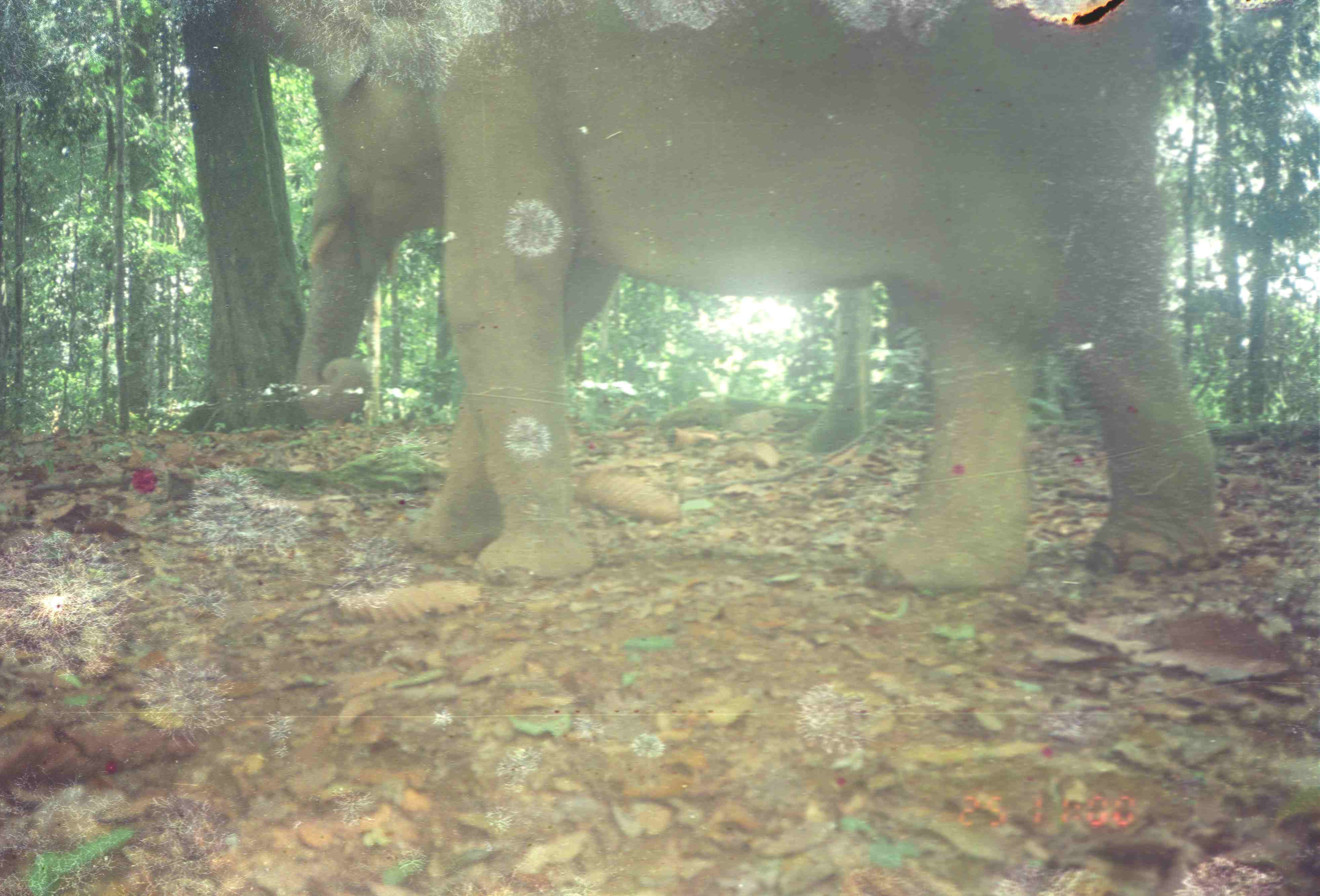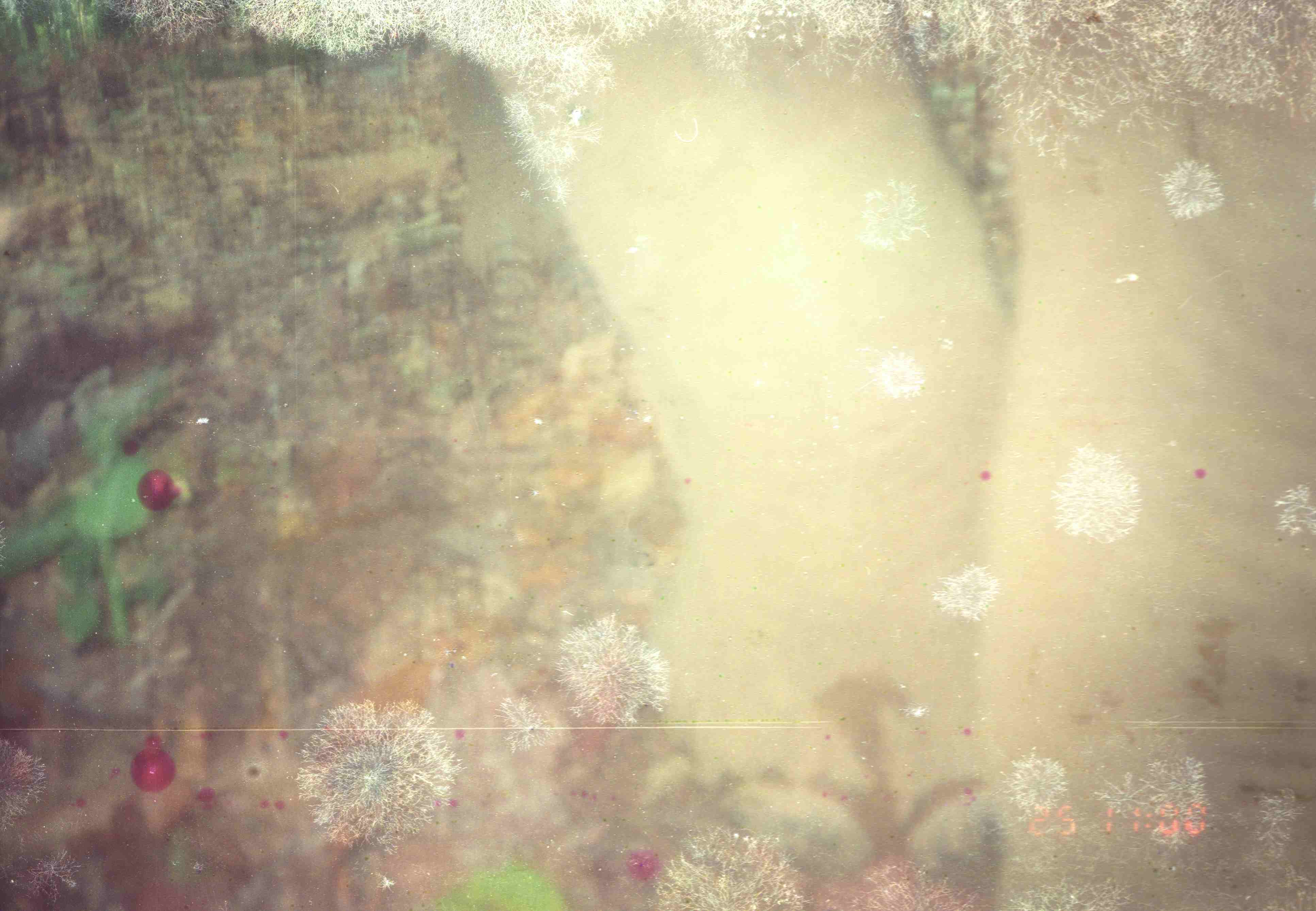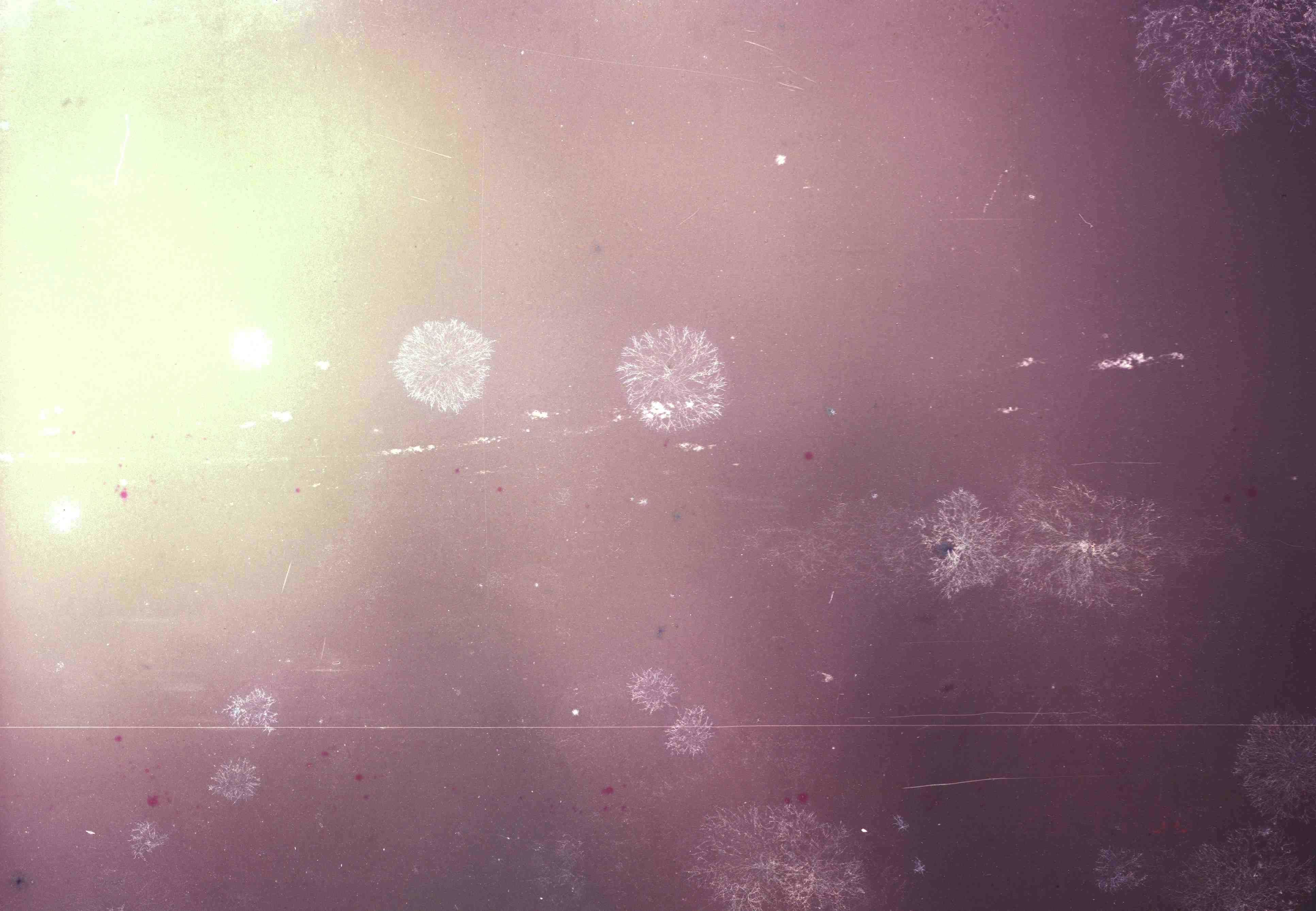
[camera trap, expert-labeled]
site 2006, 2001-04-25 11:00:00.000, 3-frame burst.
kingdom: Animalia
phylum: Chordata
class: Mammalia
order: Proboscidea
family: Elephantidae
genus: Elephas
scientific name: Elephas maximus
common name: asian elephant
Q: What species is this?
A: Elephas maximus (asian elephant).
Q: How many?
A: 1.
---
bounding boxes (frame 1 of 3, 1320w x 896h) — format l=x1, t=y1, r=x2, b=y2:
elephas maximus: l=231, t=0, r=1224, b=589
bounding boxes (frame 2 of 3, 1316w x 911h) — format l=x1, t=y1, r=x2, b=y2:
elephas maximus: l=437, t=0, r=1316, b=911